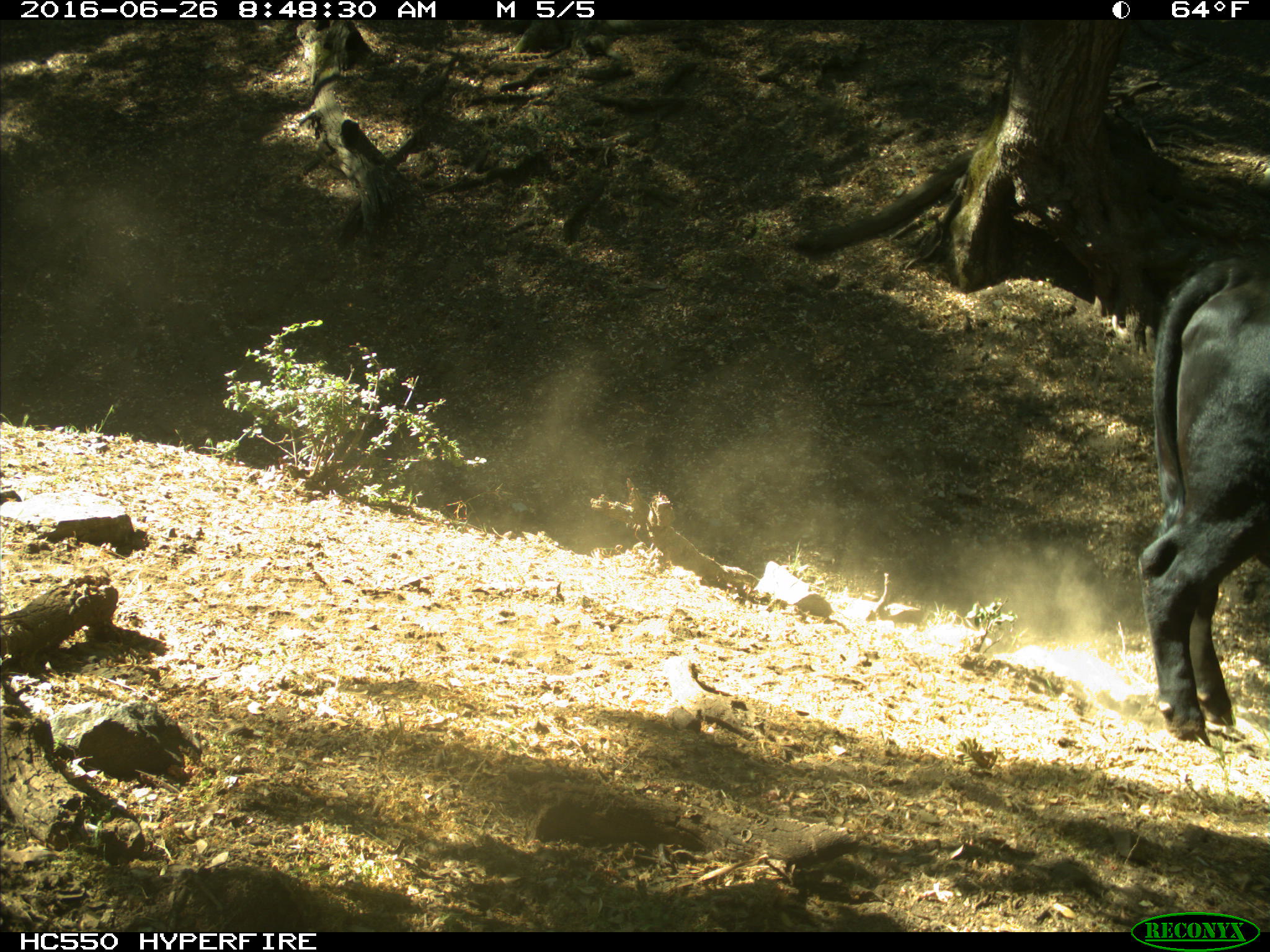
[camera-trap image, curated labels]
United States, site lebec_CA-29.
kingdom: Animalia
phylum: Chordata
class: Mammalia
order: Artiodactyla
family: Bovidae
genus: Bos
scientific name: Bos taurus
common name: domestic cow